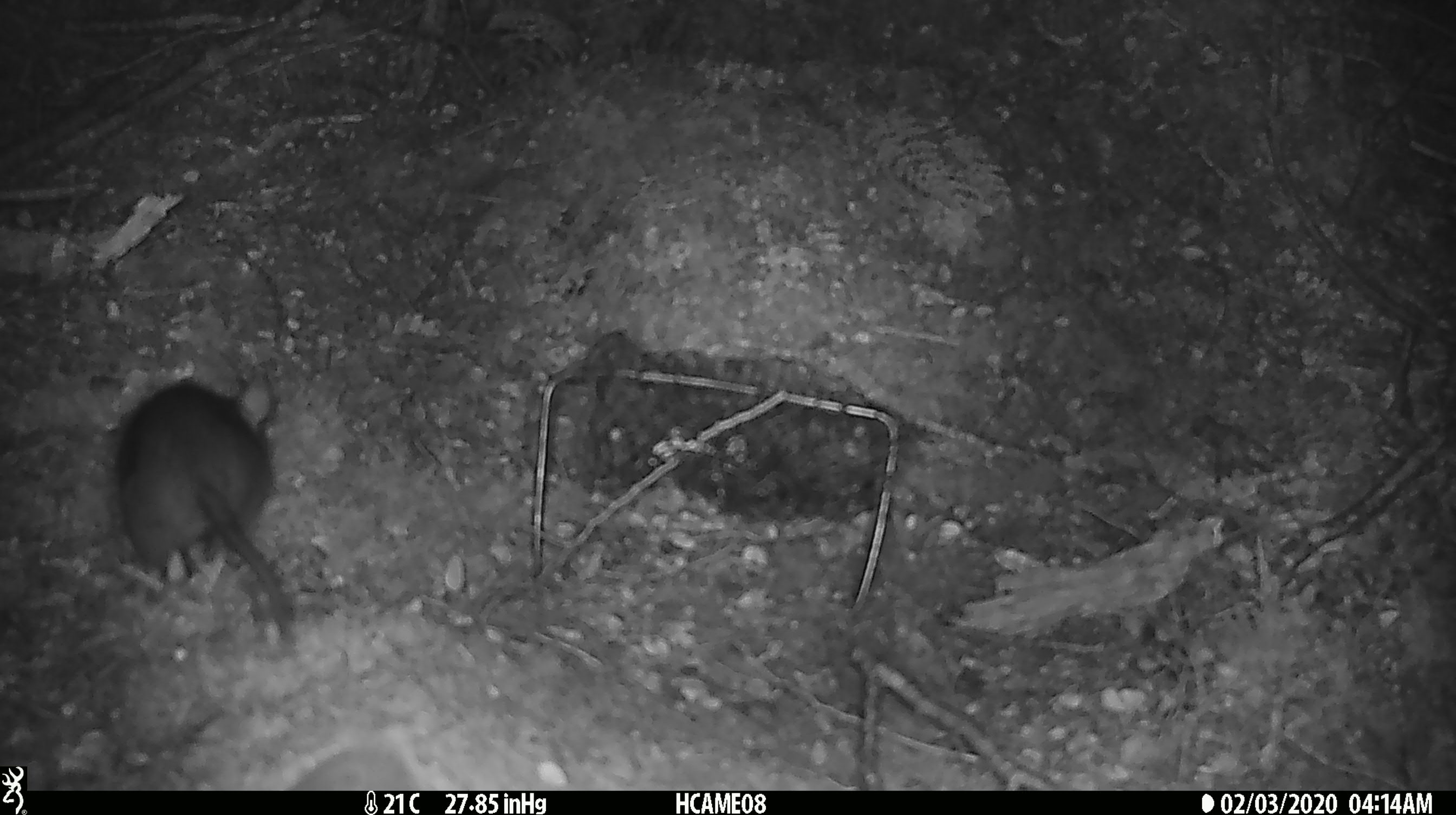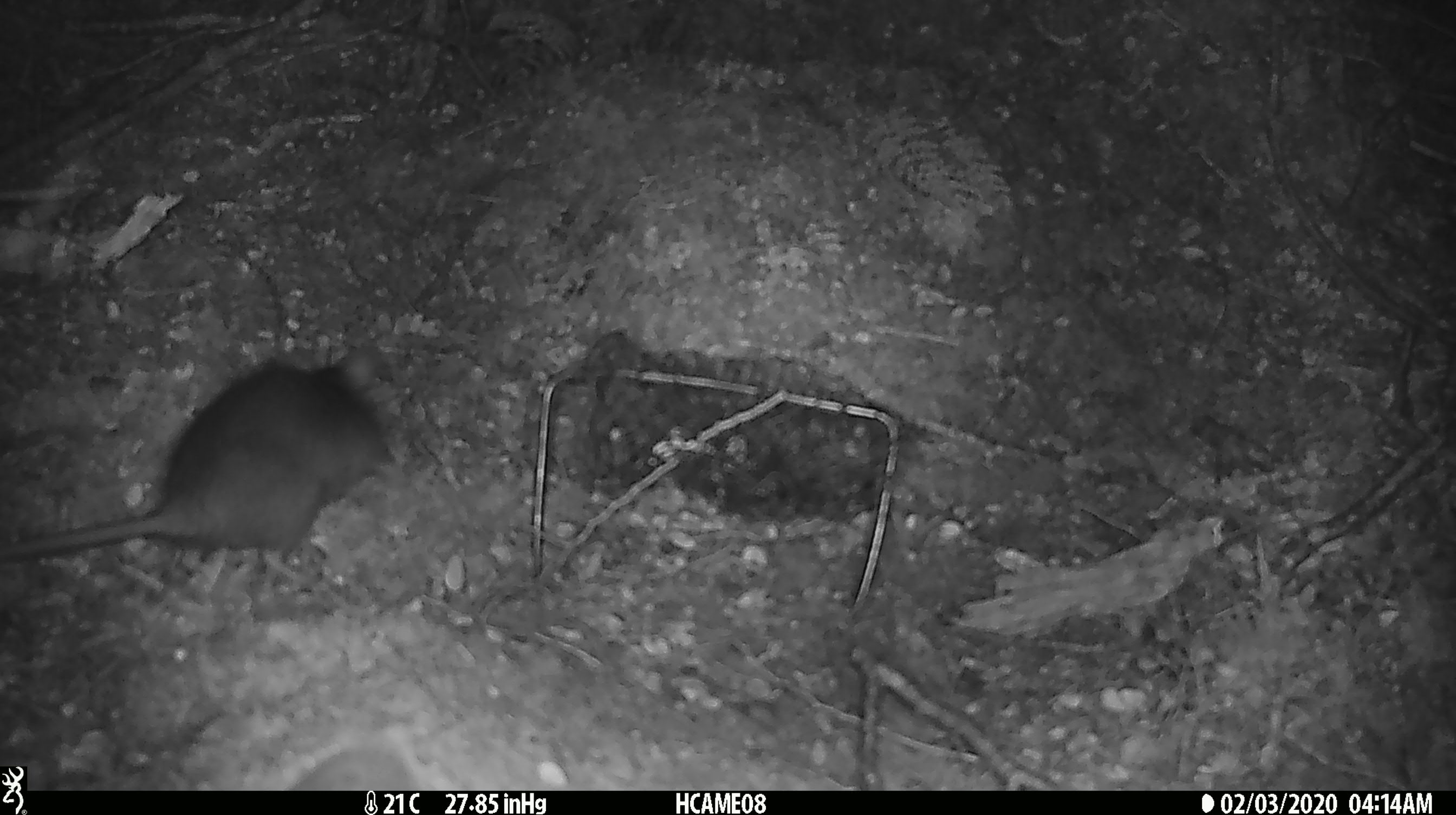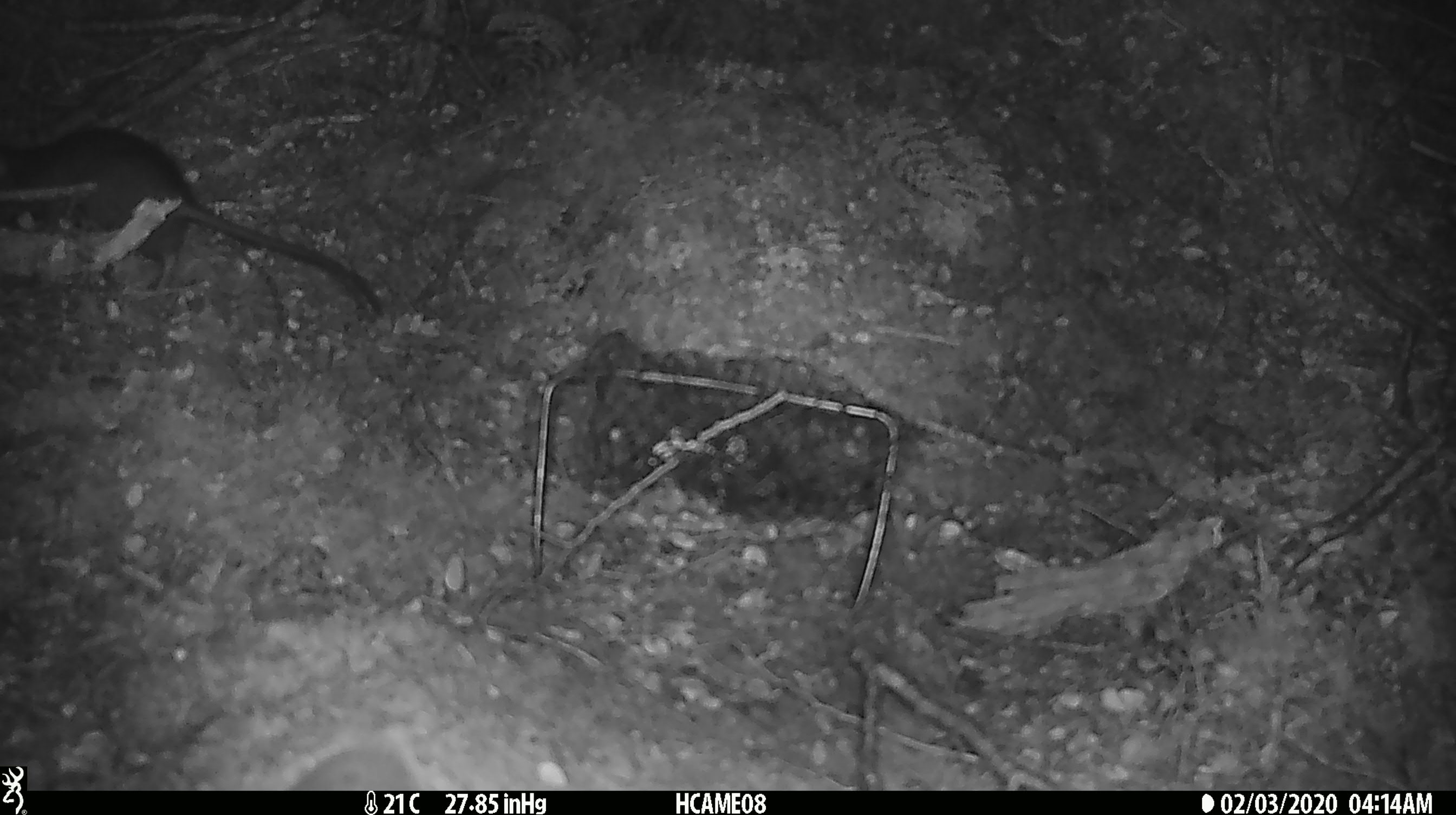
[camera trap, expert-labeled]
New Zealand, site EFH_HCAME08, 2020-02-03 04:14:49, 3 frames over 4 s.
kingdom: Animalia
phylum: Chordata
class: Mammalia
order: Rodentia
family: Muridae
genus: Rattus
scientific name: Rattus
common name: rat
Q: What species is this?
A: Rat (Rattus).